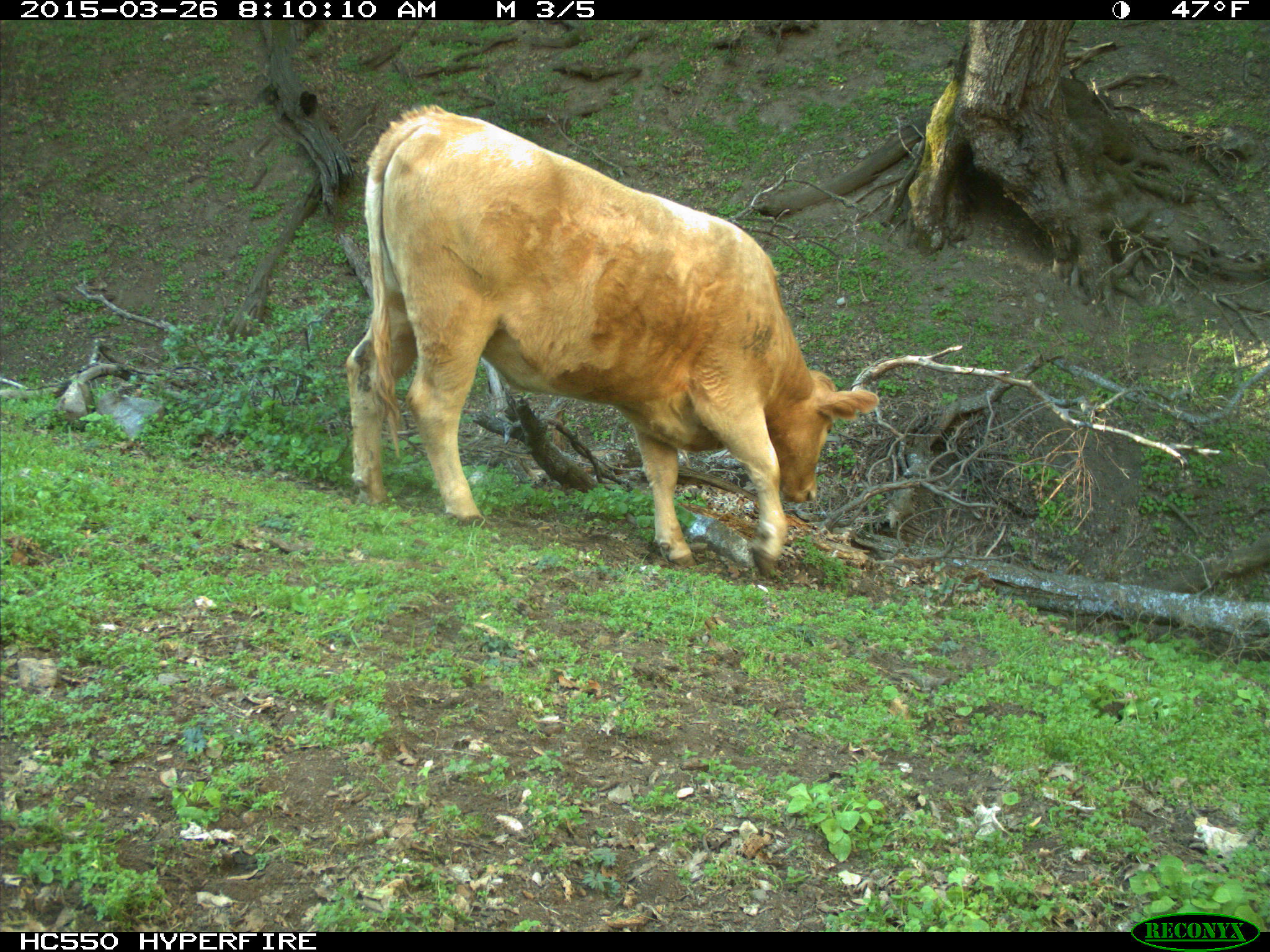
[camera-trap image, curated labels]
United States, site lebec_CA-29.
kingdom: Animalia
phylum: Chordata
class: Mammalia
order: Artiodactyla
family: Bovidae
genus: Bos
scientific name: Bos taurus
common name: domestic cow